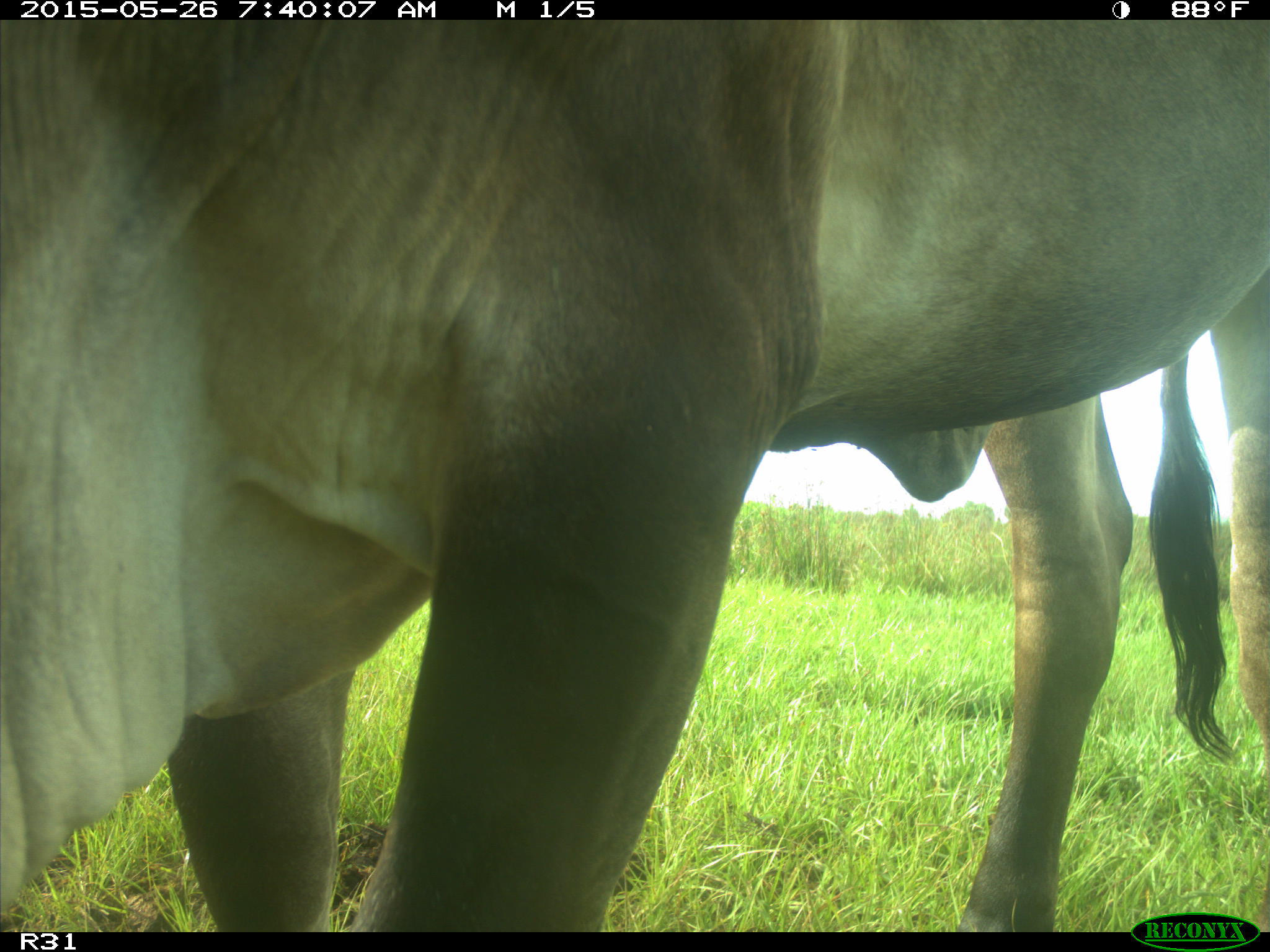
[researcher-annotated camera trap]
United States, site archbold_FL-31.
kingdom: Animalia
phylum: Chordata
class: Mammalia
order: Artiodactyla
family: Bovidae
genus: Bos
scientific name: Bos taurus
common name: domestic cow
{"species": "Bos taurus (domestic cow)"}